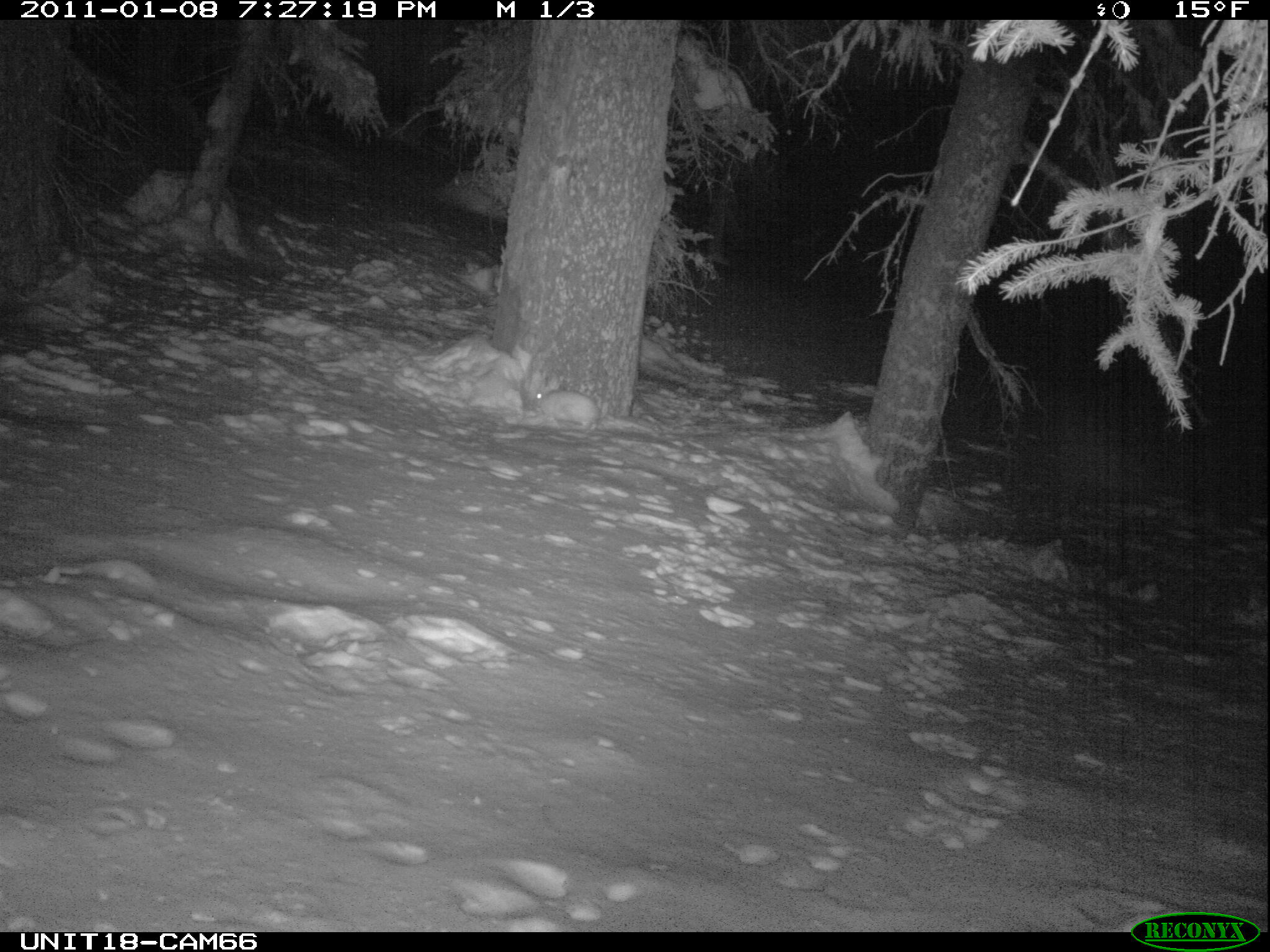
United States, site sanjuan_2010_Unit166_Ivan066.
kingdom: Animalia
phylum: Chordata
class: Mammalia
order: Lagomorpha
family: Leporidae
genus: Lepus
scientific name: Lepus americanus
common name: snowshoe hare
Lepus americanus (snowshoe hare).